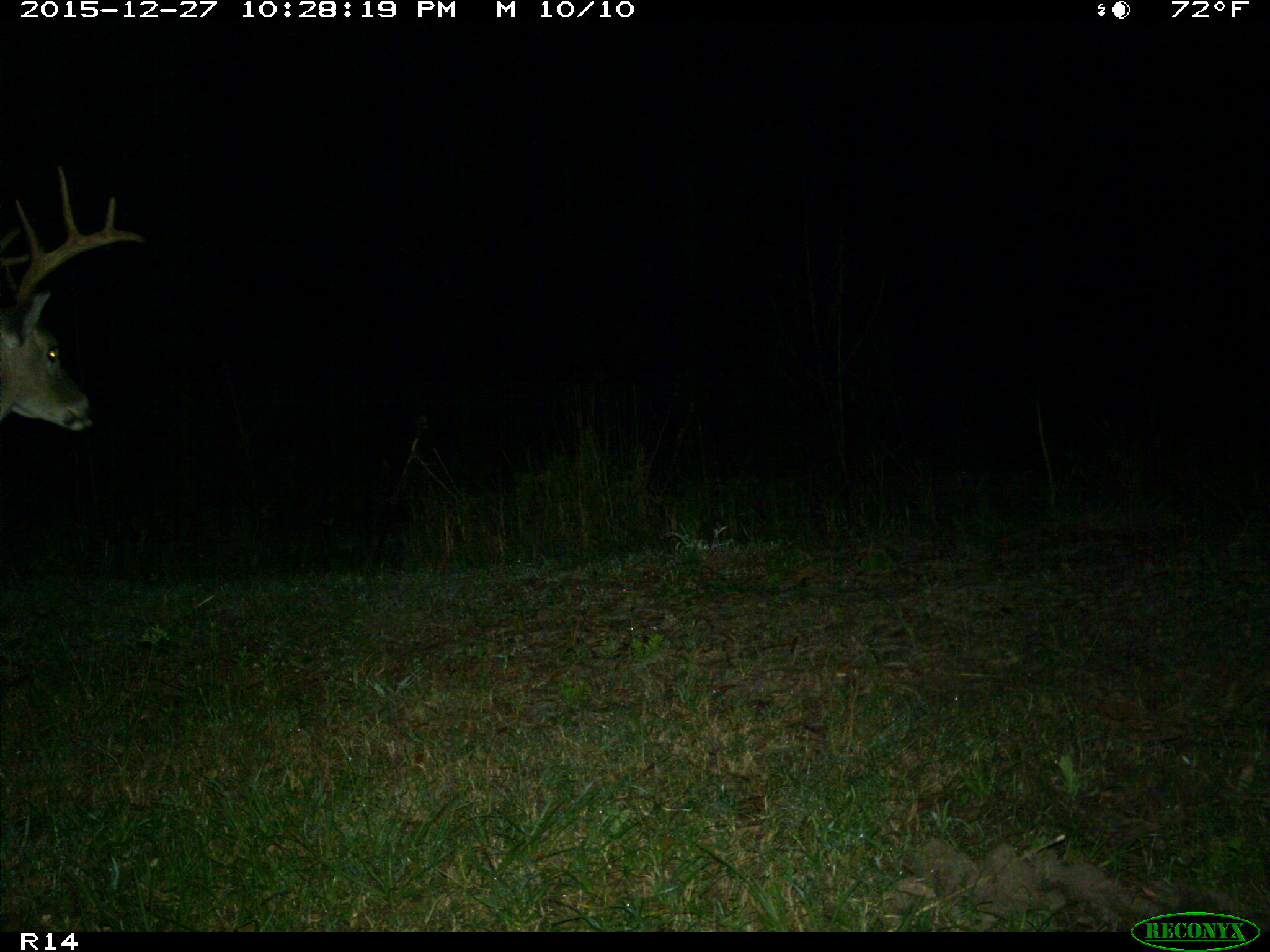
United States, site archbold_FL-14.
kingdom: Animalia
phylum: Chordata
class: Mammalia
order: Artiodactyla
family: Cervidae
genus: Odocoileus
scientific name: Odocoileus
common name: deer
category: unidentified deer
Unidentified deer (deer) (Odocoileus).